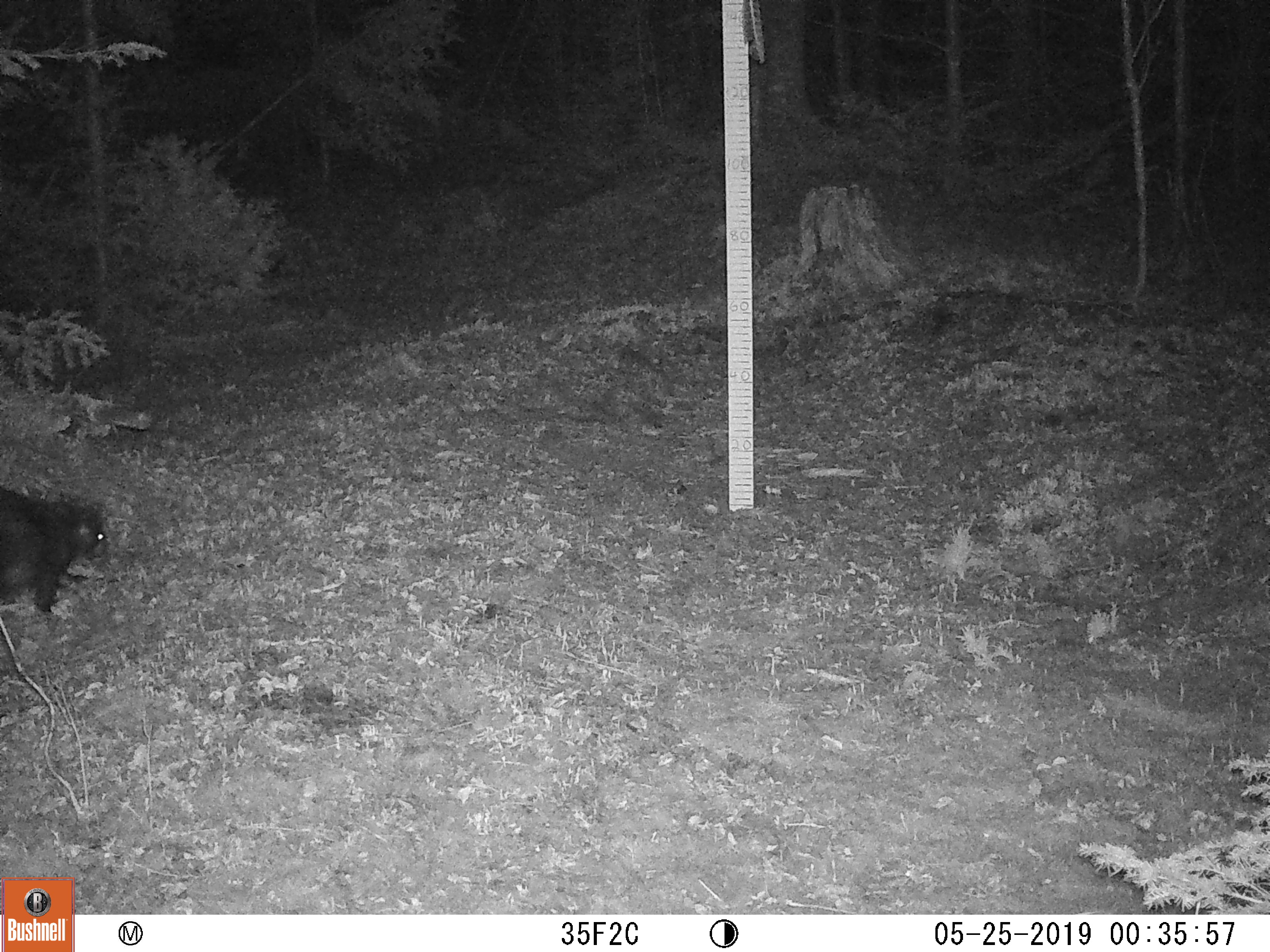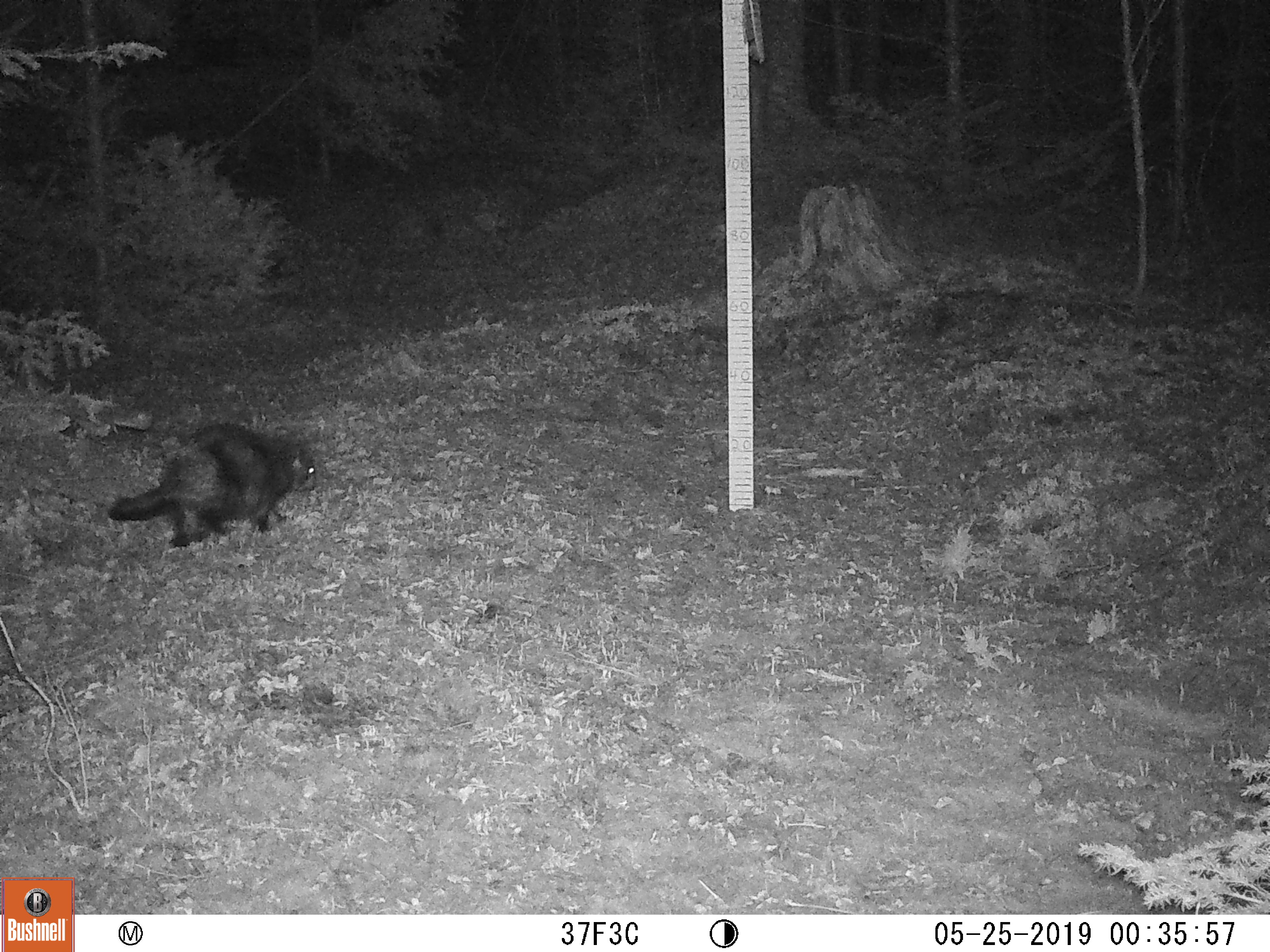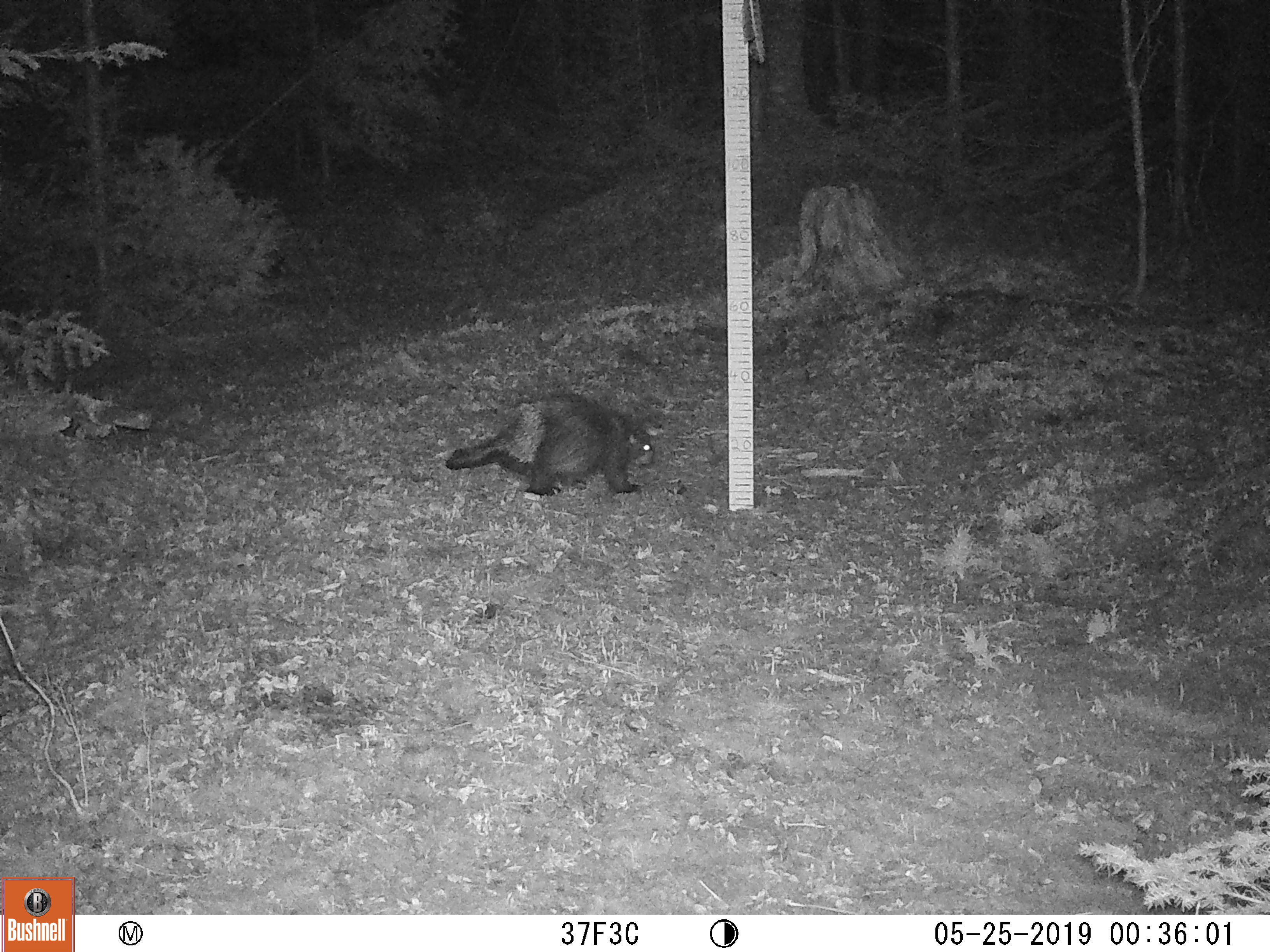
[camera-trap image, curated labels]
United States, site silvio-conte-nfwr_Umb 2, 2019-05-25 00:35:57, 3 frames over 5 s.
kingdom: Animalia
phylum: Chordata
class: Mammalia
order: Rodentia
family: Sciuridae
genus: Marmota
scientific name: Marmota monax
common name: woodchuck